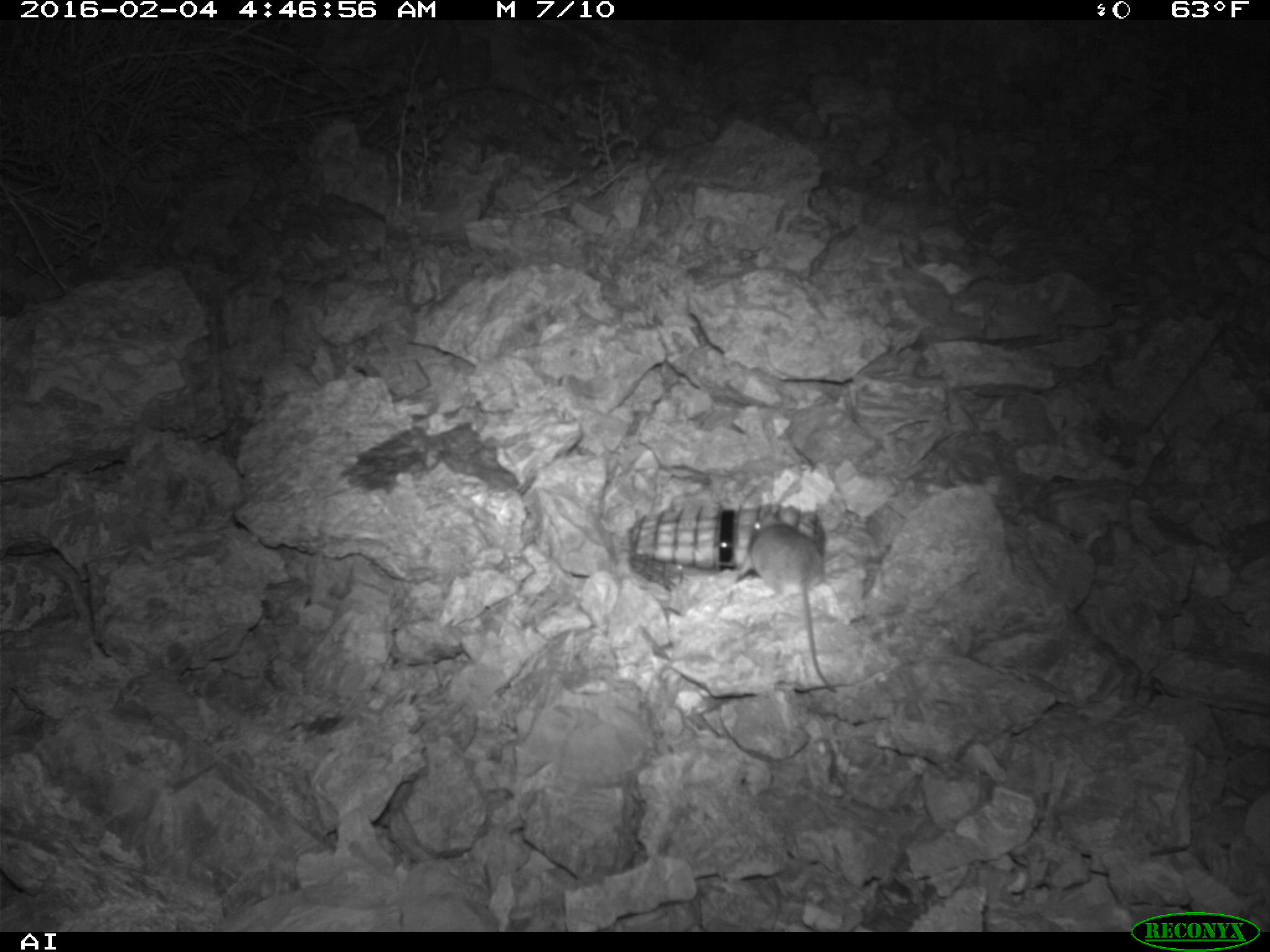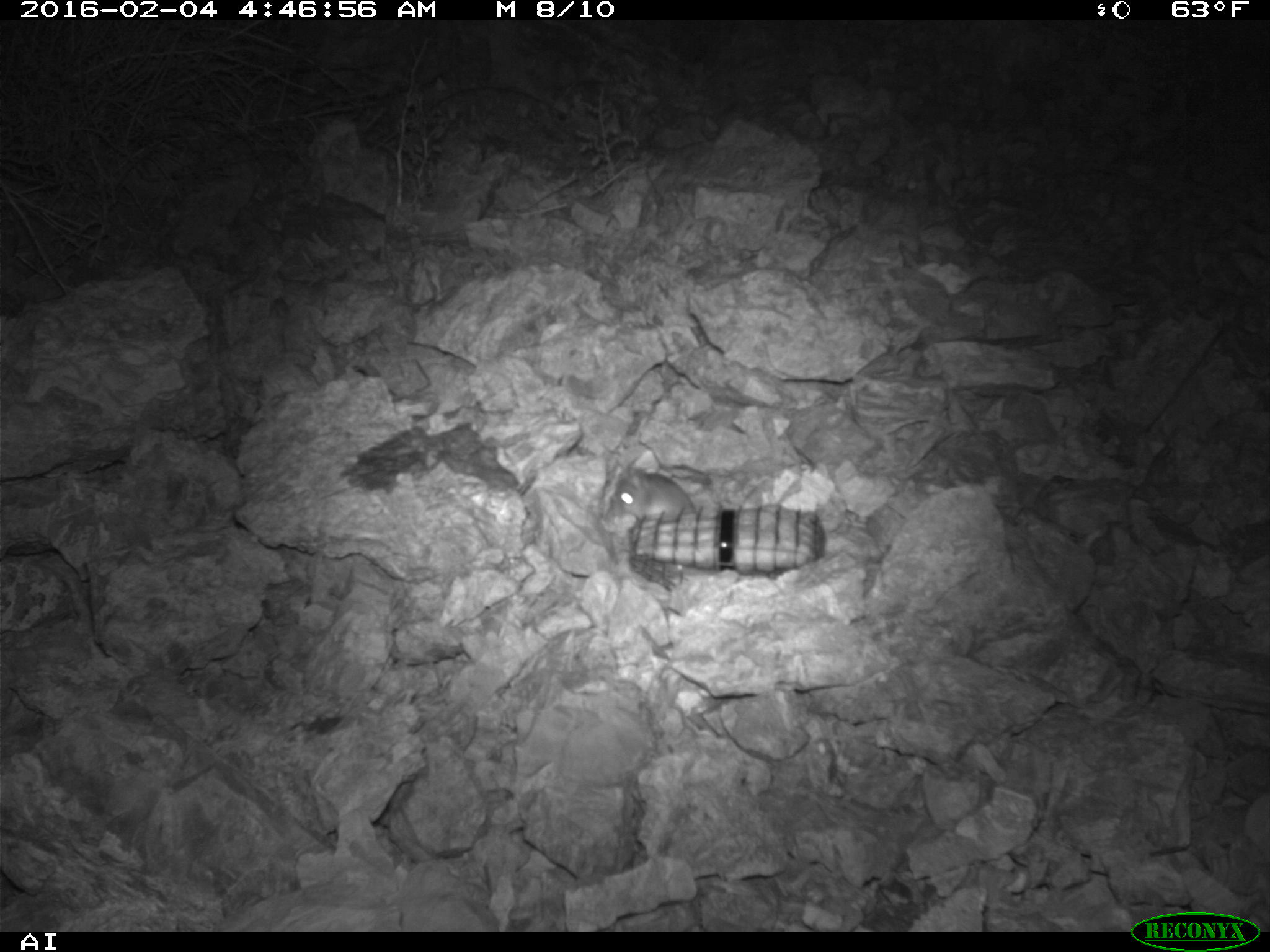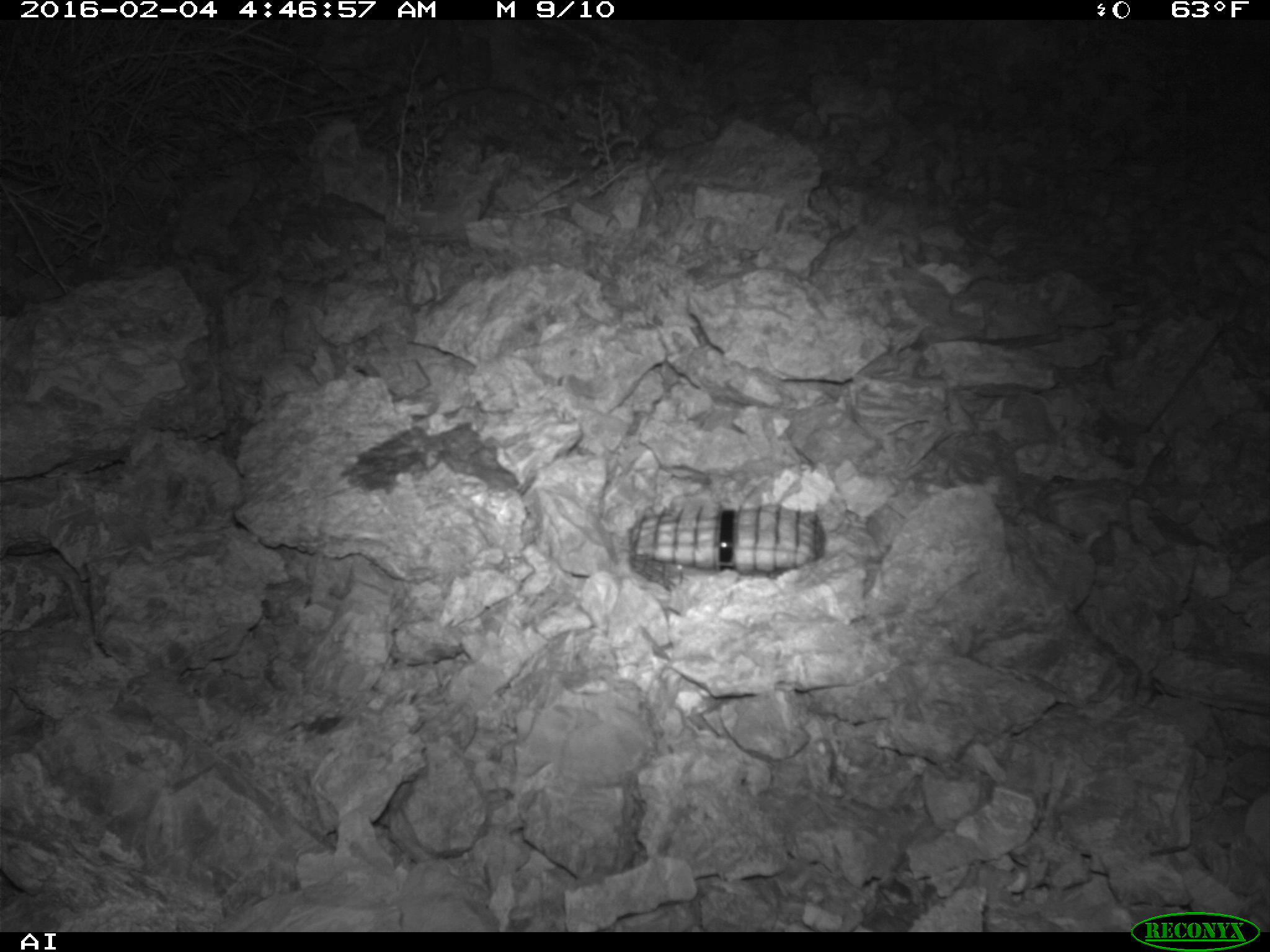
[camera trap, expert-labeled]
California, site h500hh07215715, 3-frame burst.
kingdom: Animalia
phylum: Chordata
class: Mammalia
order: Rodentia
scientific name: Rodentia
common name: rodent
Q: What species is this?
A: Rodent (Rodentia).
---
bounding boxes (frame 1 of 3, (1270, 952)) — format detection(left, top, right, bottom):
rodent: detection(748, 503, 837, 692)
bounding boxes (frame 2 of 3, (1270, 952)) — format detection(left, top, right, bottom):
rodent: detection(613, 467, 696, 522)